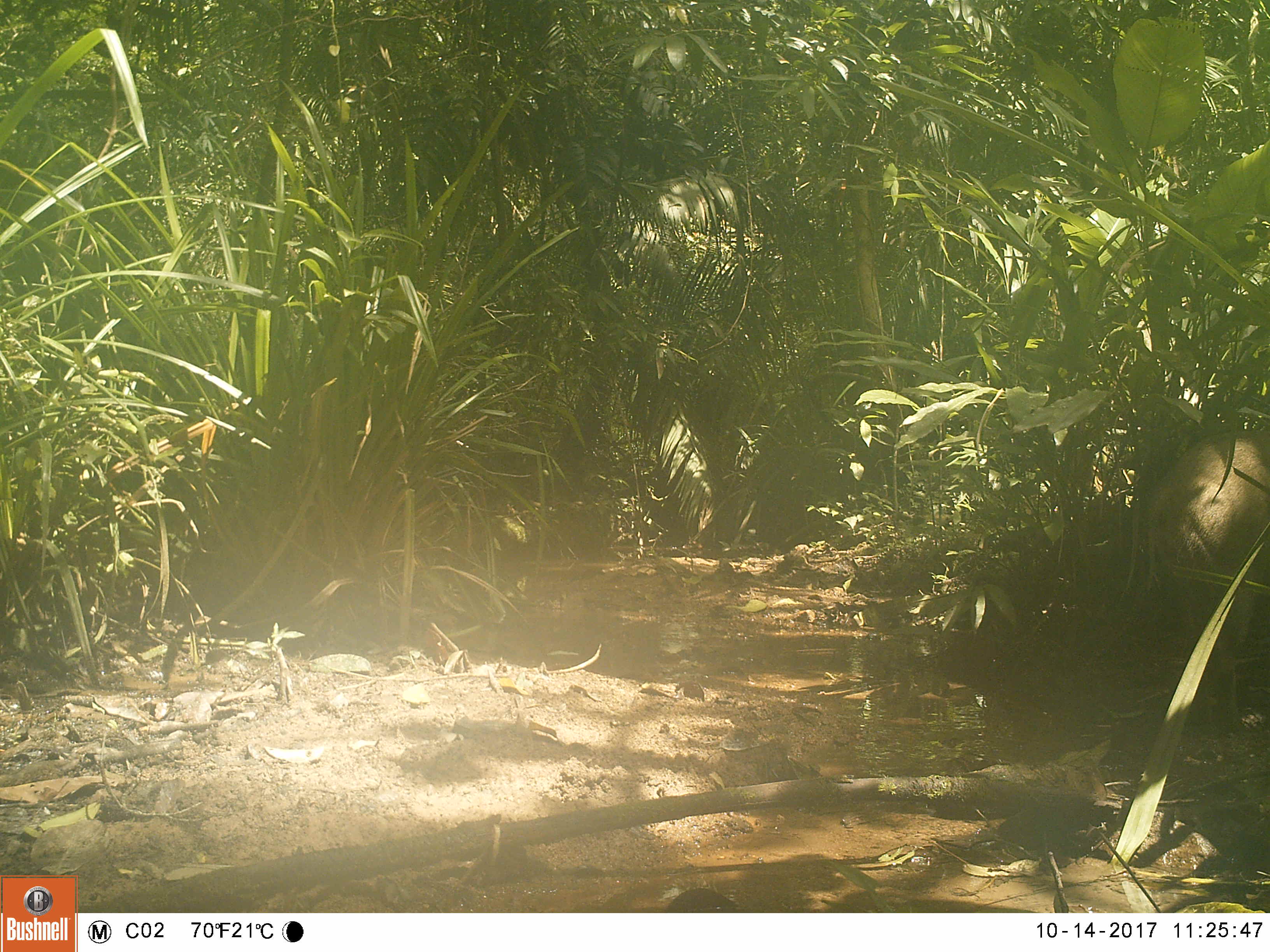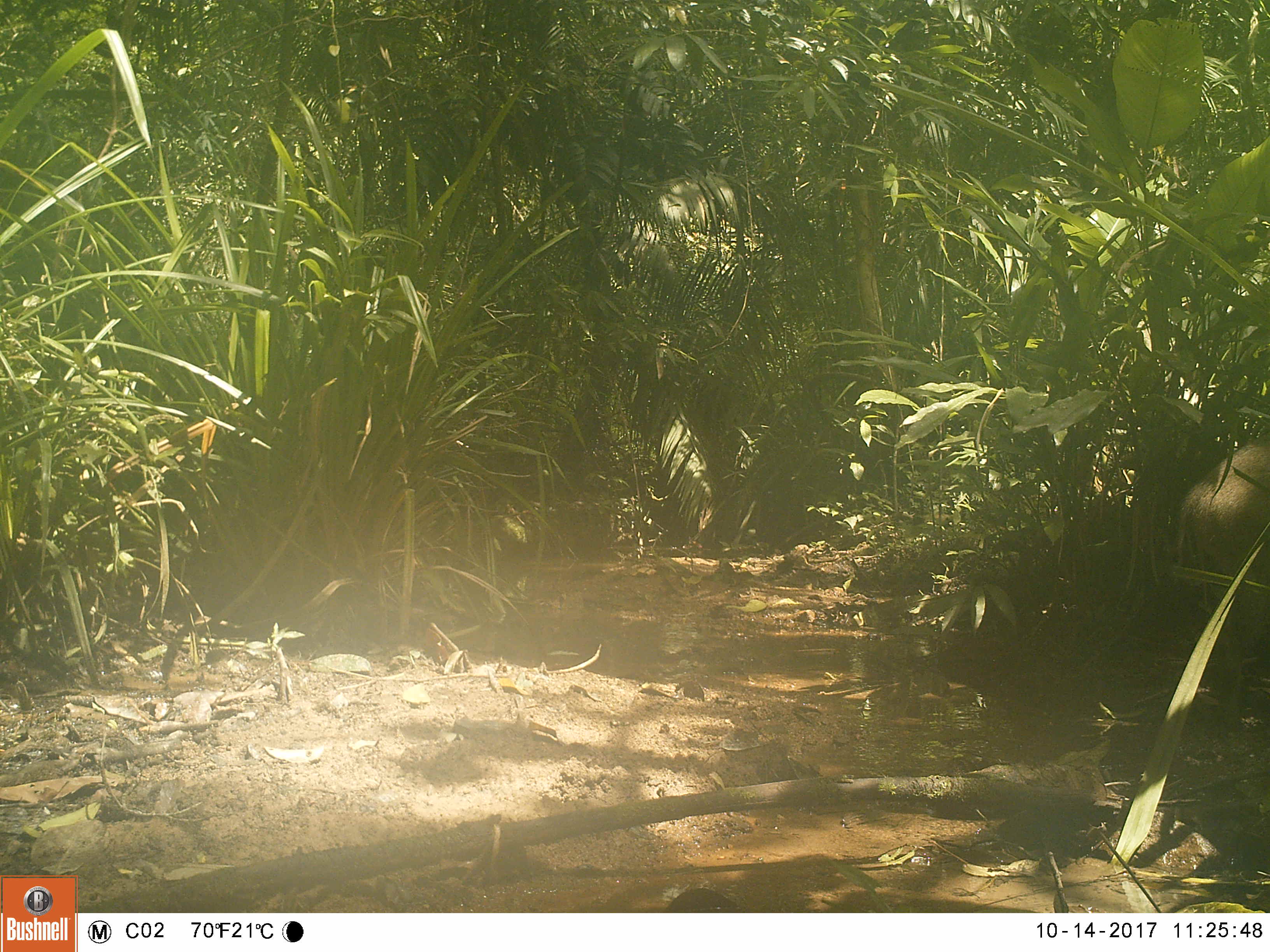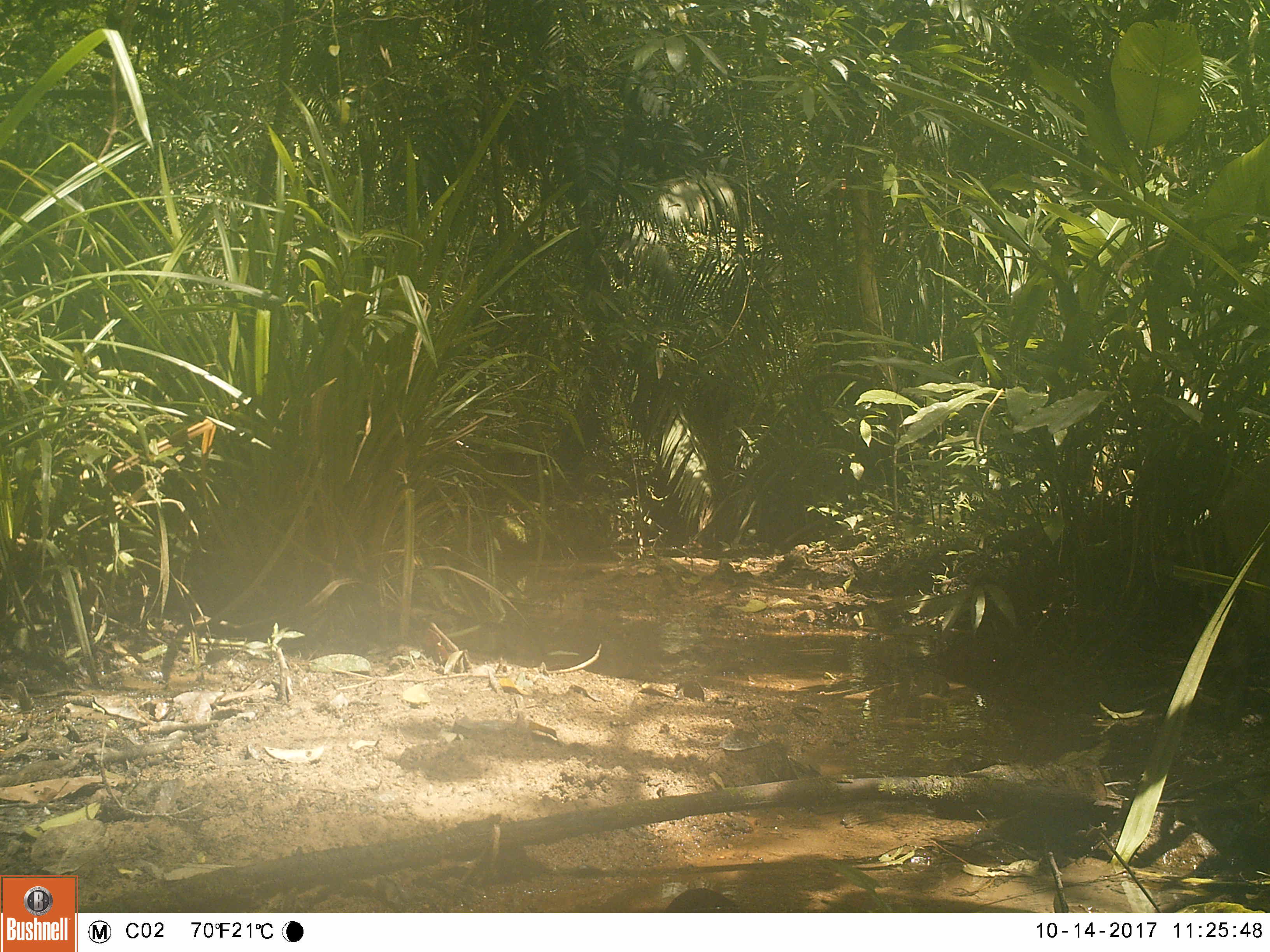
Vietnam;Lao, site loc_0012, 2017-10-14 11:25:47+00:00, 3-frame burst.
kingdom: Animalia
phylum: Chordata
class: Mammalia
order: Artiodactyla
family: Suidae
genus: Sus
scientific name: Sus scrofa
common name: eurasian wild pig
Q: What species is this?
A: Eurasian wild pig (Sus scrofa).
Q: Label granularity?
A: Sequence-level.